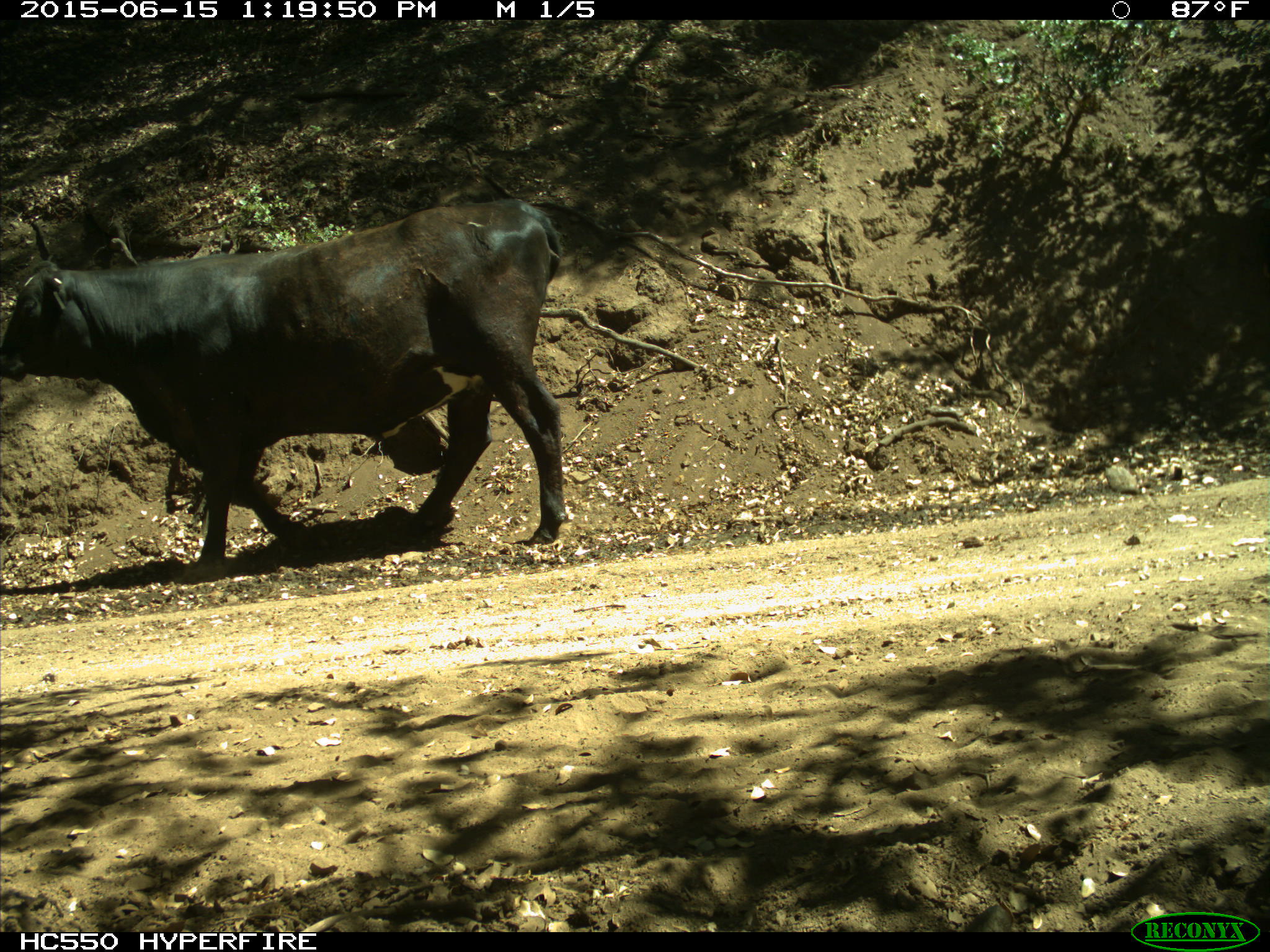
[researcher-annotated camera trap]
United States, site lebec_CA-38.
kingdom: Animalia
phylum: Chordata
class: Mammalia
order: Artiodactyla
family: Bovidae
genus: Bos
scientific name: Bos taurus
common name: domestic cow